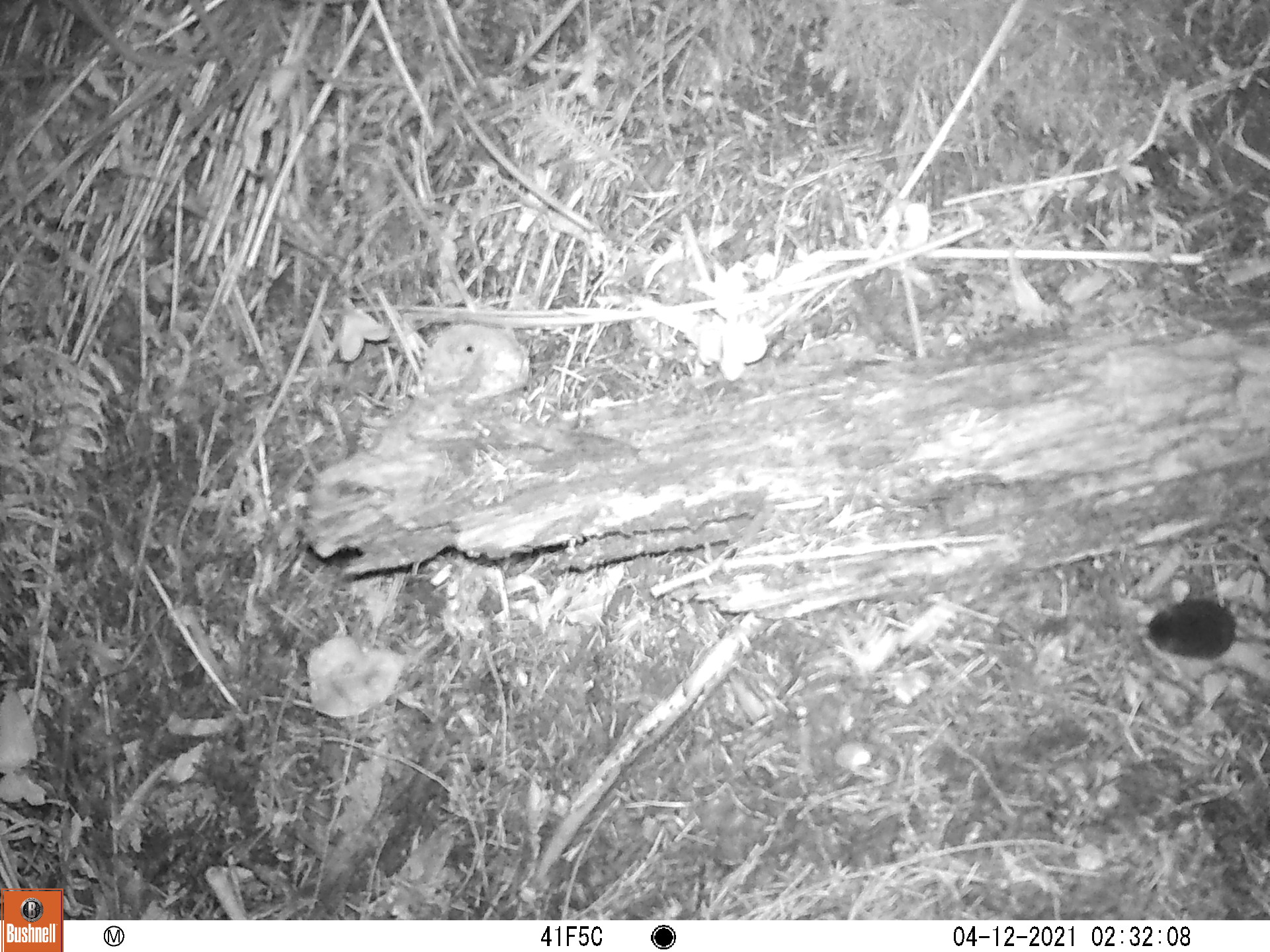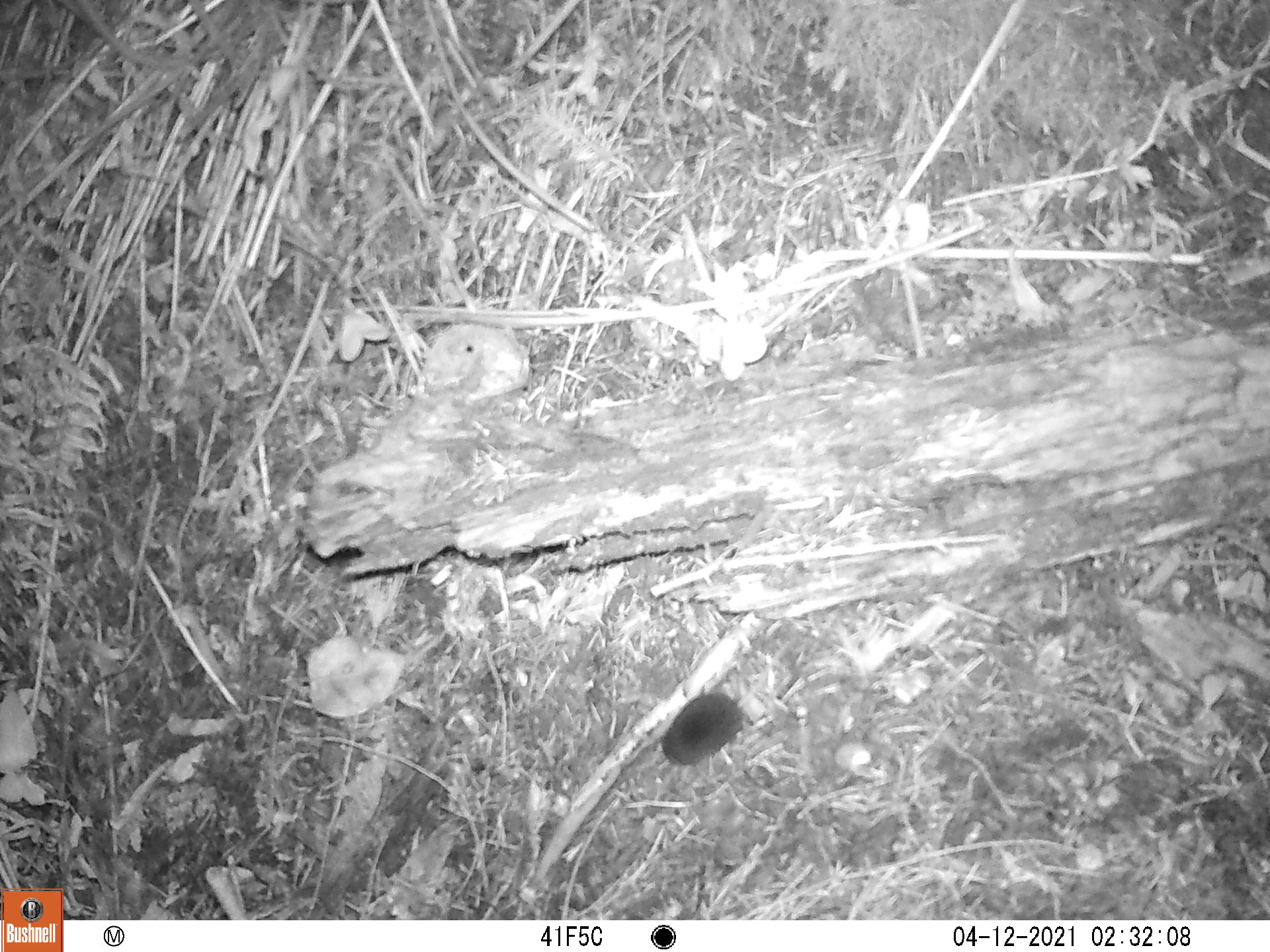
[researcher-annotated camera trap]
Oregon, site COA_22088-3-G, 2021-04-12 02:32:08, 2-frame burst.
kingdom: Animalia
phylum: Chordata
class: Mammalia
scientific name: Mammalia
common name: small mammal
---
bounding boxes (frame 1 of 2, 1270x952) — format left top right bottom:
small mammal: 1117 574 1269 700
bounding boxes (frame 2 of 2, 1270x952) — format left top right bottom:
small mammal: 635 612 856 798